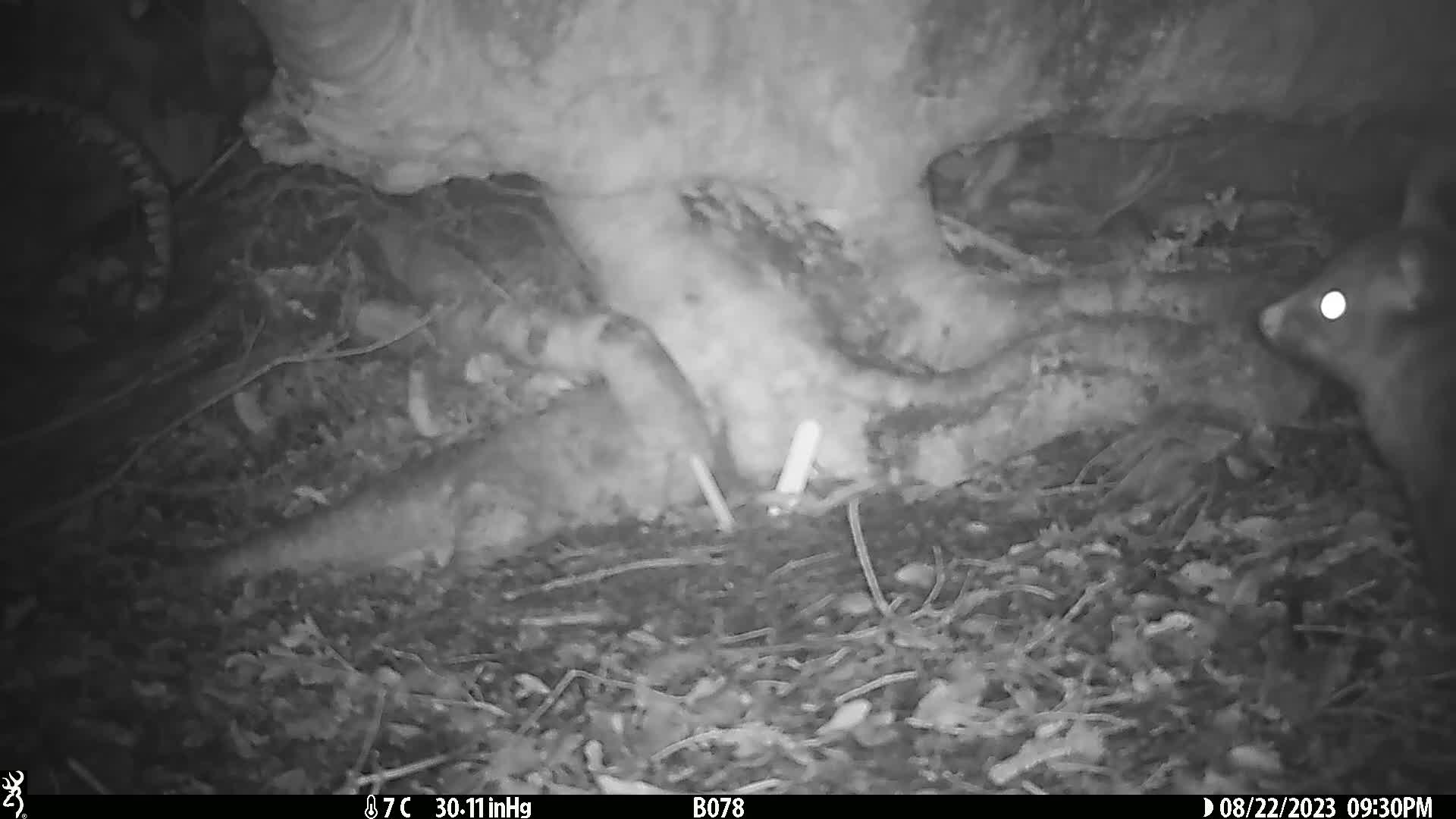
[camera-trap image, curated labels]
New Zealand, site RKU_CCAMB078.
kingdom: Animalia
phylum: Chordata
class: Mammalia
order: Diprotodontia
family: Phalangeridae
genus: Trichosurus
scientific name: Trichosurus vulpecula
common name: common brushtail possum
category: possum